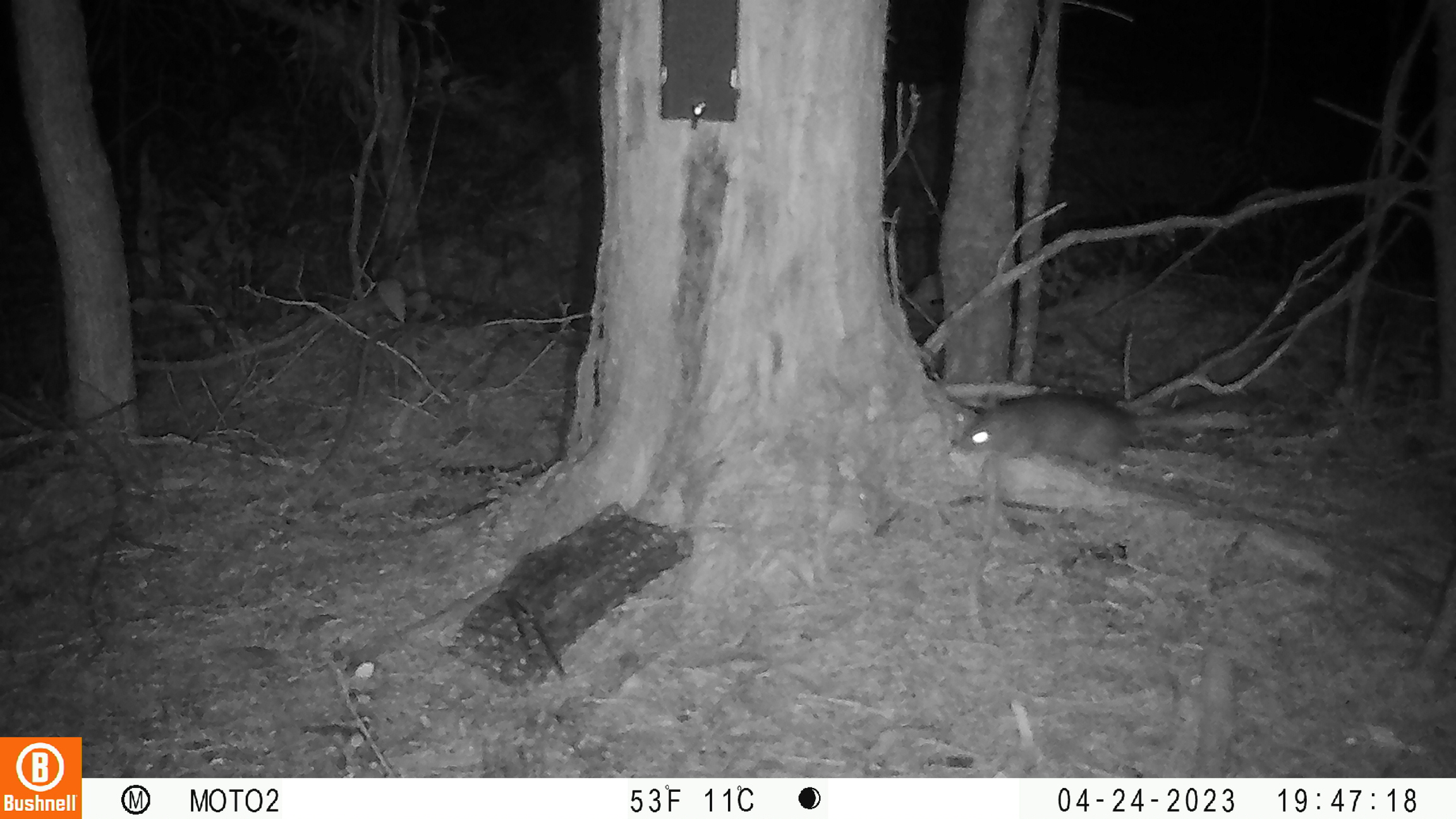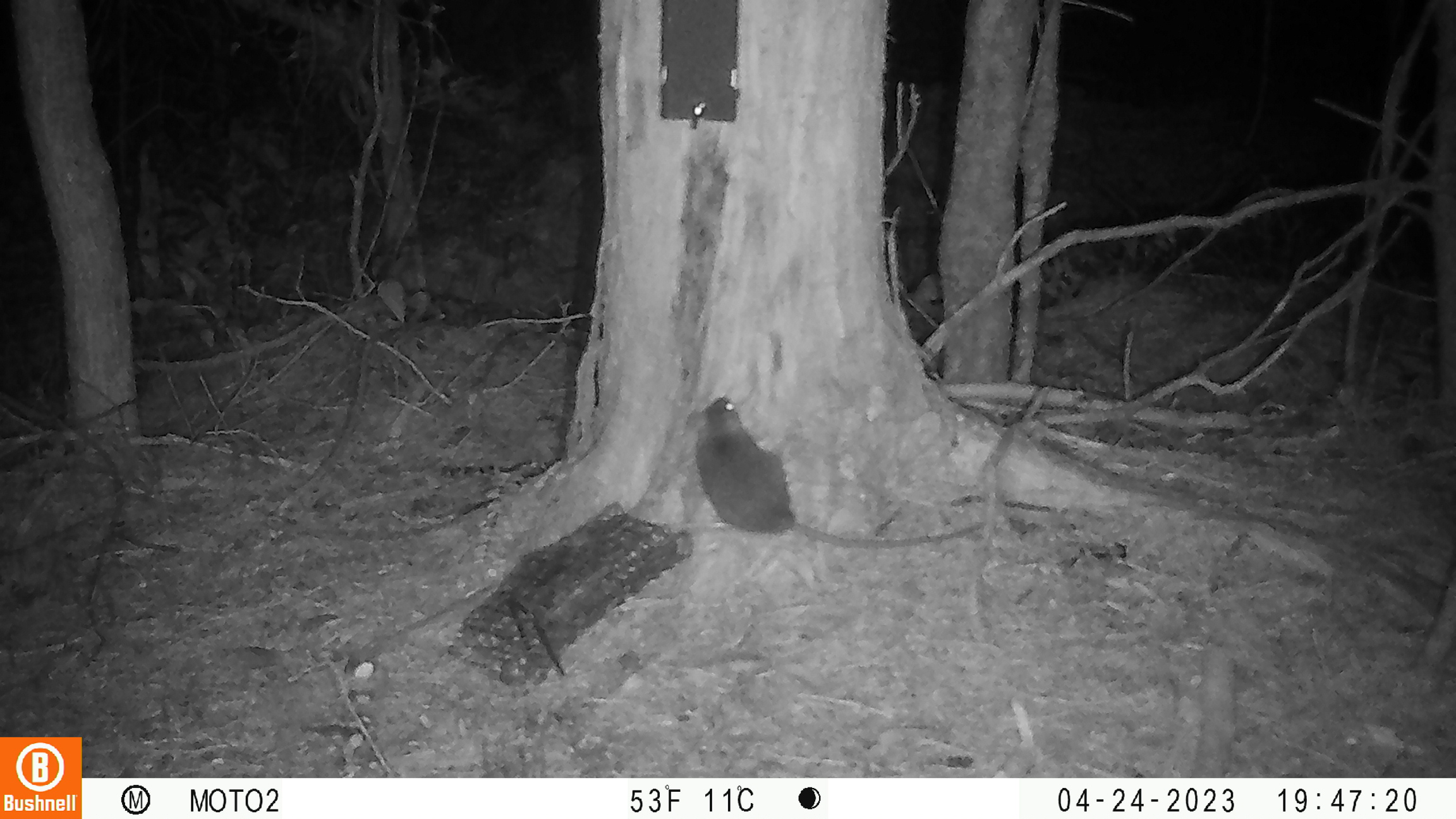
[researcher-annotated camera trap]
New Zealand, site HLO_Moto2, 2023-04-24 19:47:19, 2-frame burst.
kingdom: Animalia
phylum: Chordata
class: Mammalia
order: Rodentia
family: Muridae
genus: Rattus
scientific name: Rattus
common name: rat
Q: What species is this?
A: Rat (Rattus).